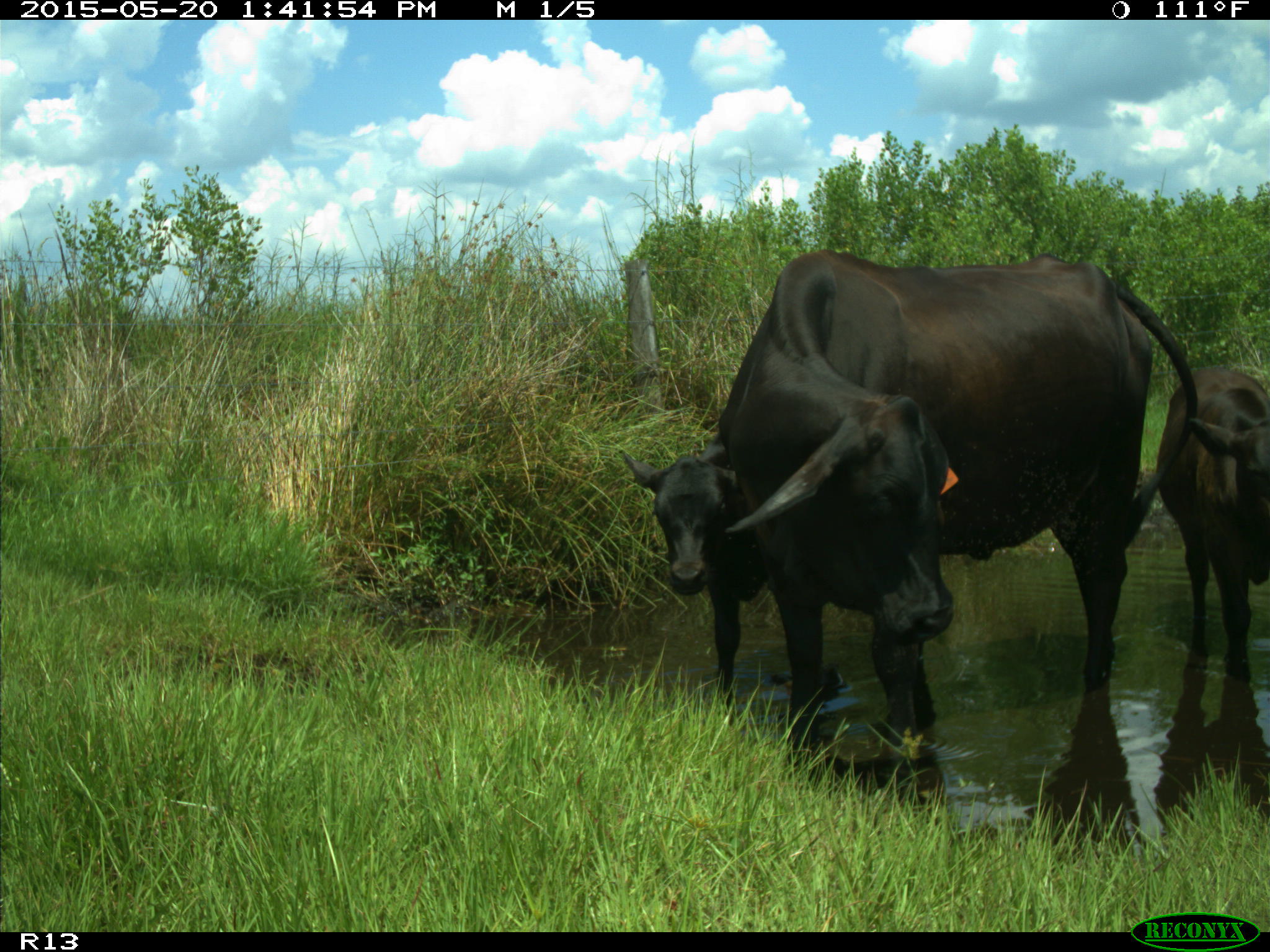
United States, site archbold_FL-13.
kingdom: Animalia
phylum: Chordata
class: Mammalia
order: Artiodactyla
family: Bovidae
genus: Bos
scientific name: Bos taurus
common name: domestic cow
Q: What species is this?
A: Bos taurus (domestic cow).